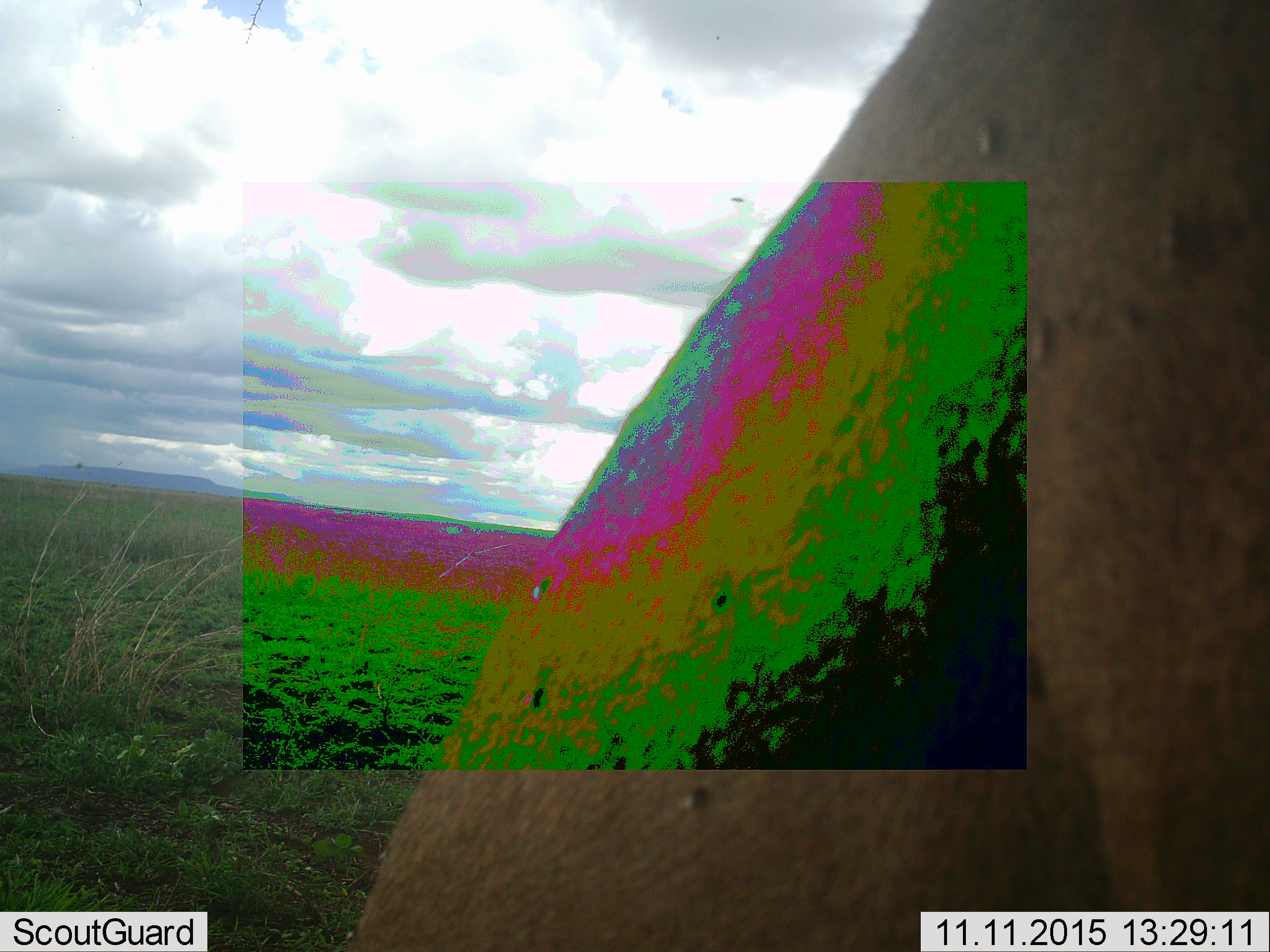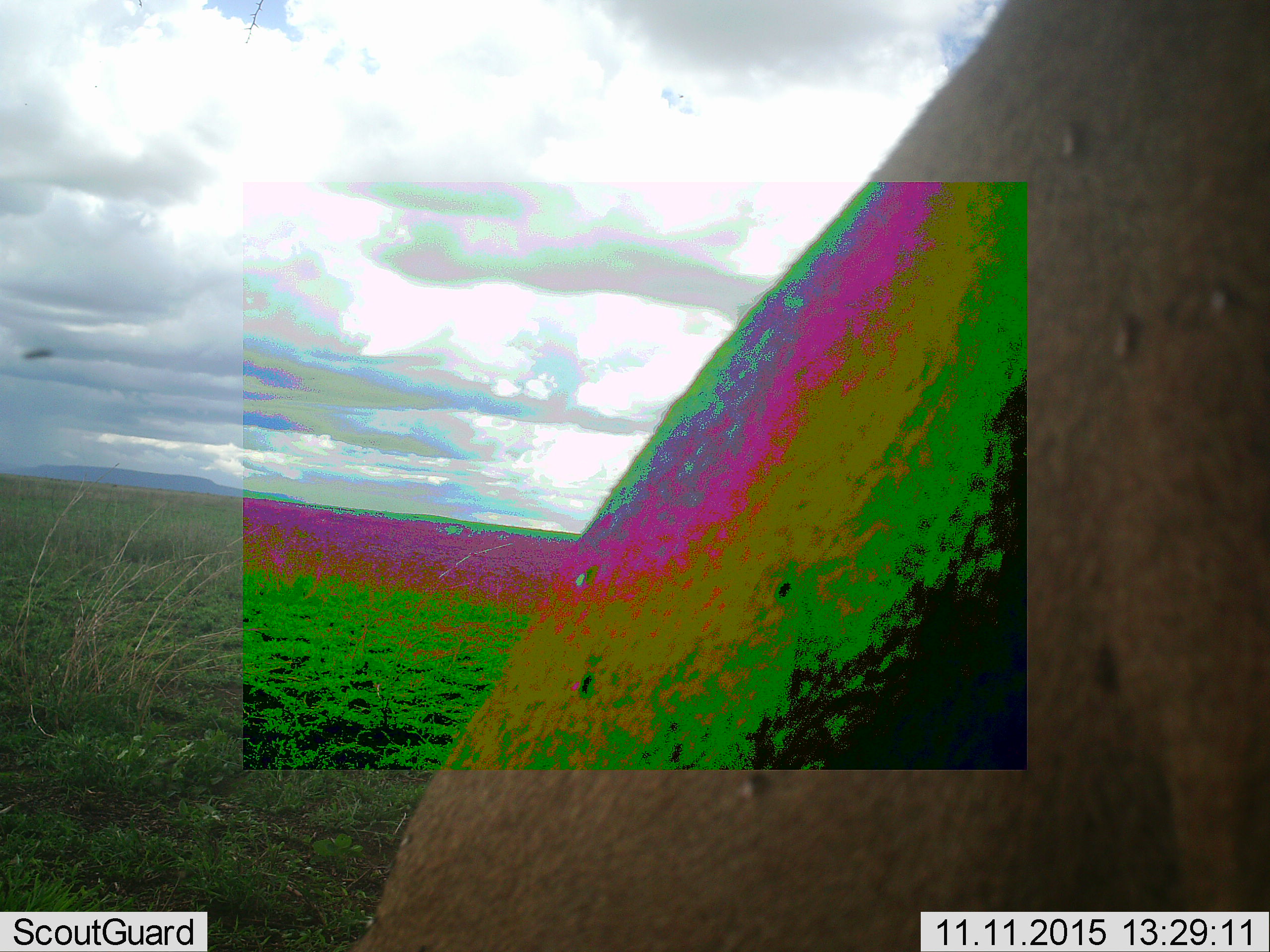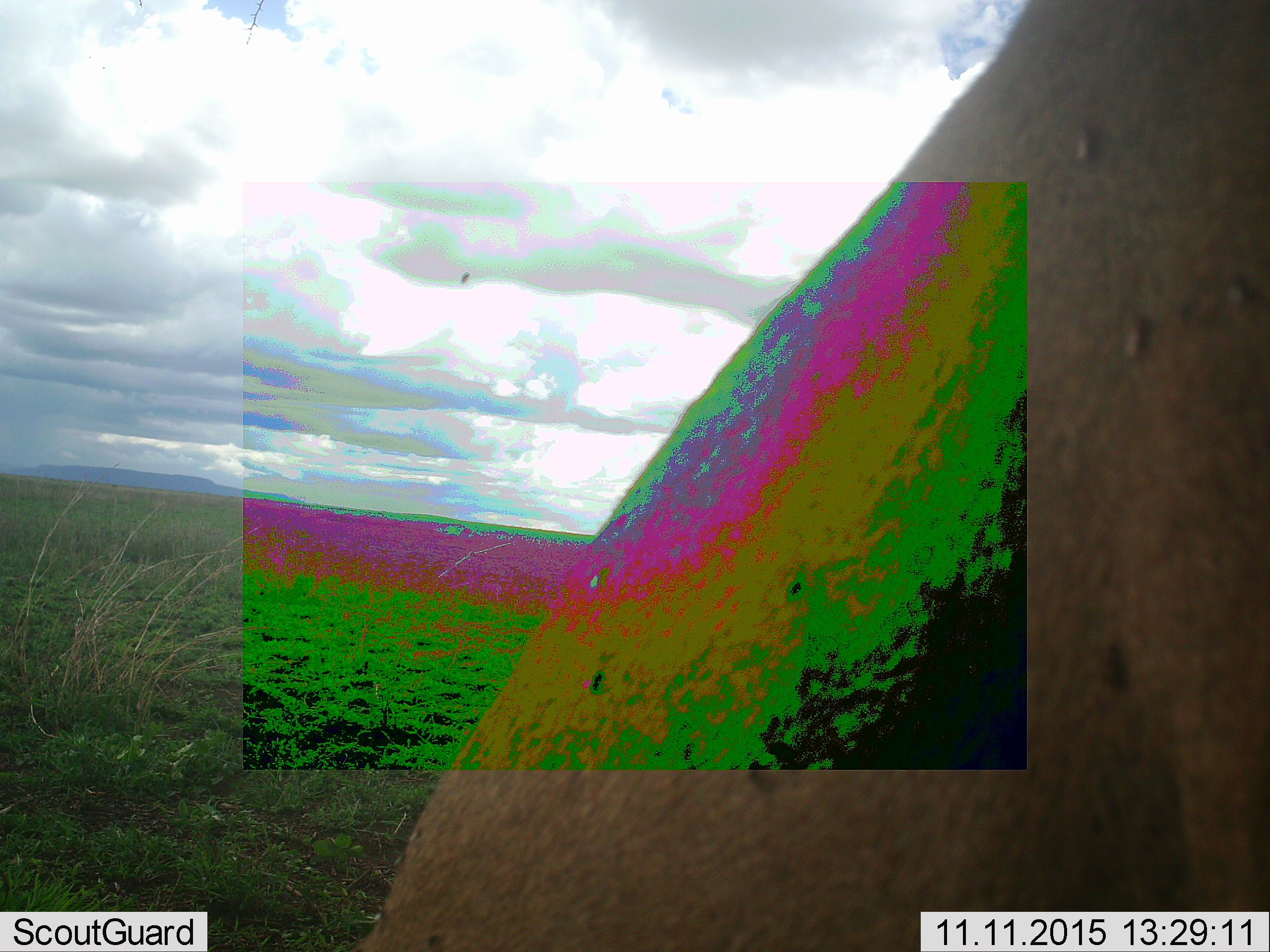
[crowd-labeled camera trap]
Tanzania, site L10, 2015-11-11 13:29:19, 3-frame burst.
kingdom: Animalia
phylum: Chordata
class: Mammalia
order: Artiodactyla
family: Bovidae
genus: Eudorcas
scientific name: Eudorcas thomsonii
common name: thomson's gazelle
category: gazellethomsons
Gazellethomsons (thomson's gazelle) (Eudorcas thomsonii), count 1. Behavior (volunteer vote fractions): standing 67%, resting 0%, moving 0%, interacting 0%. Young present (vote fraction): 0%. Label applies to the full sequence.